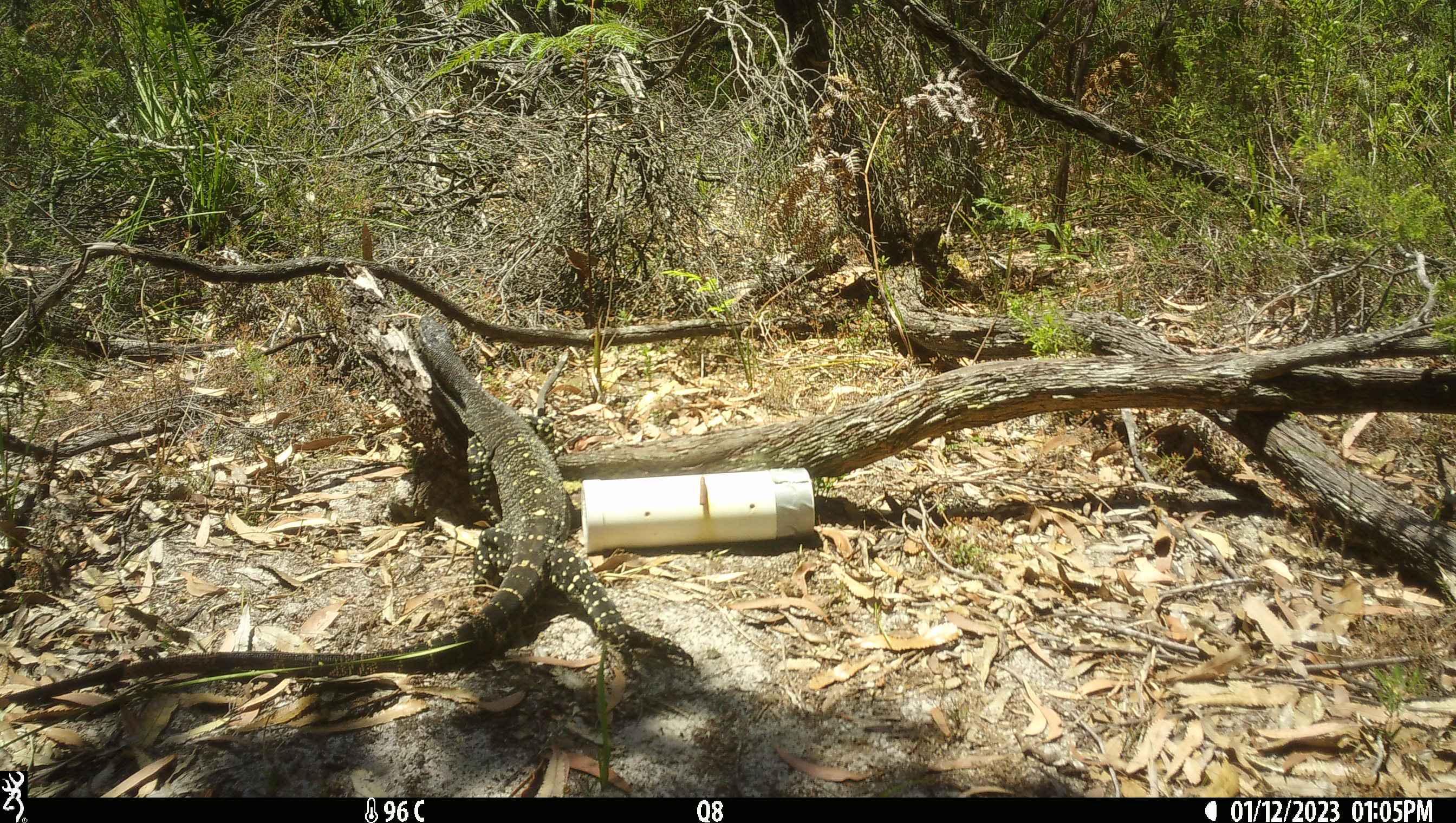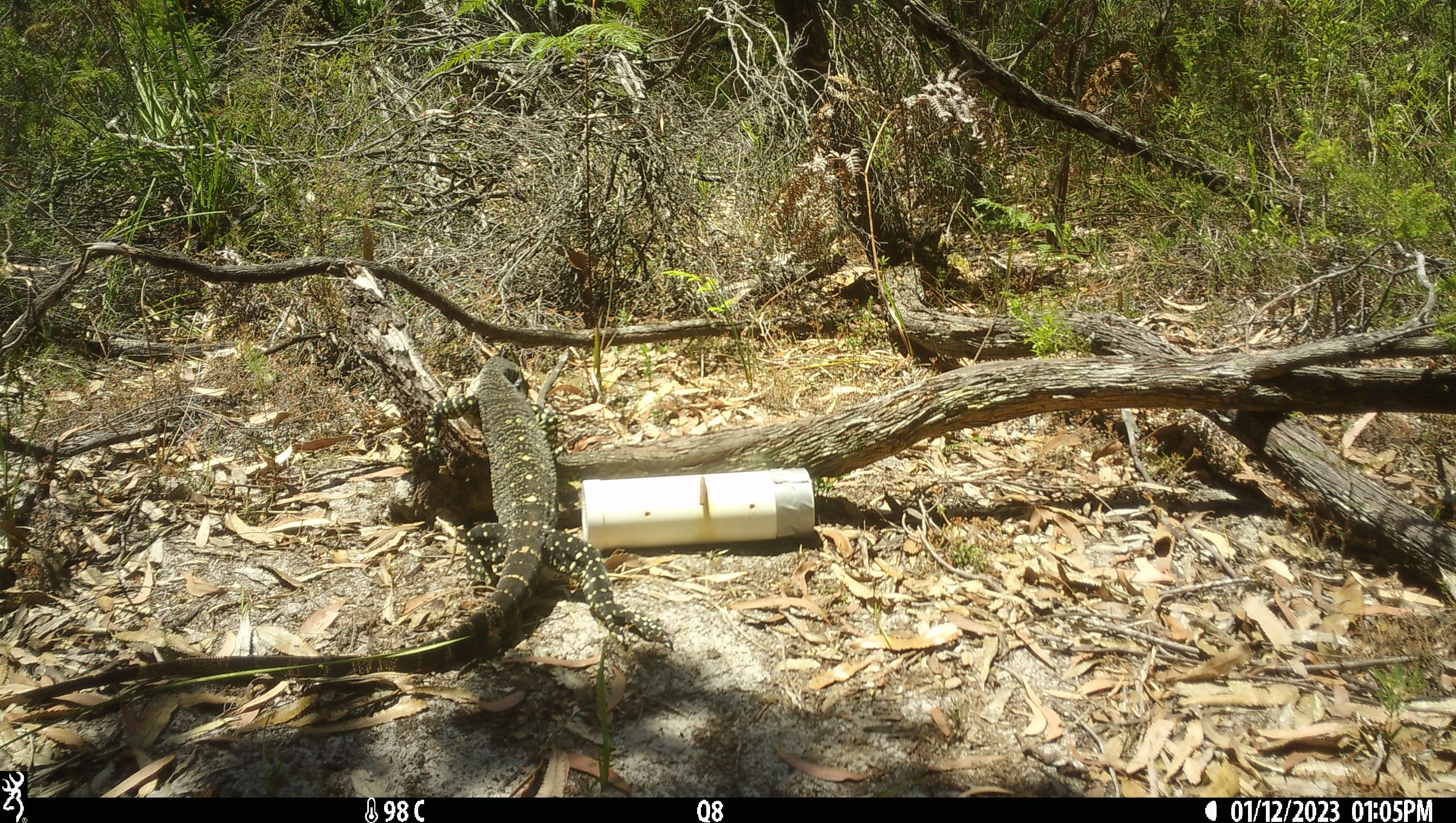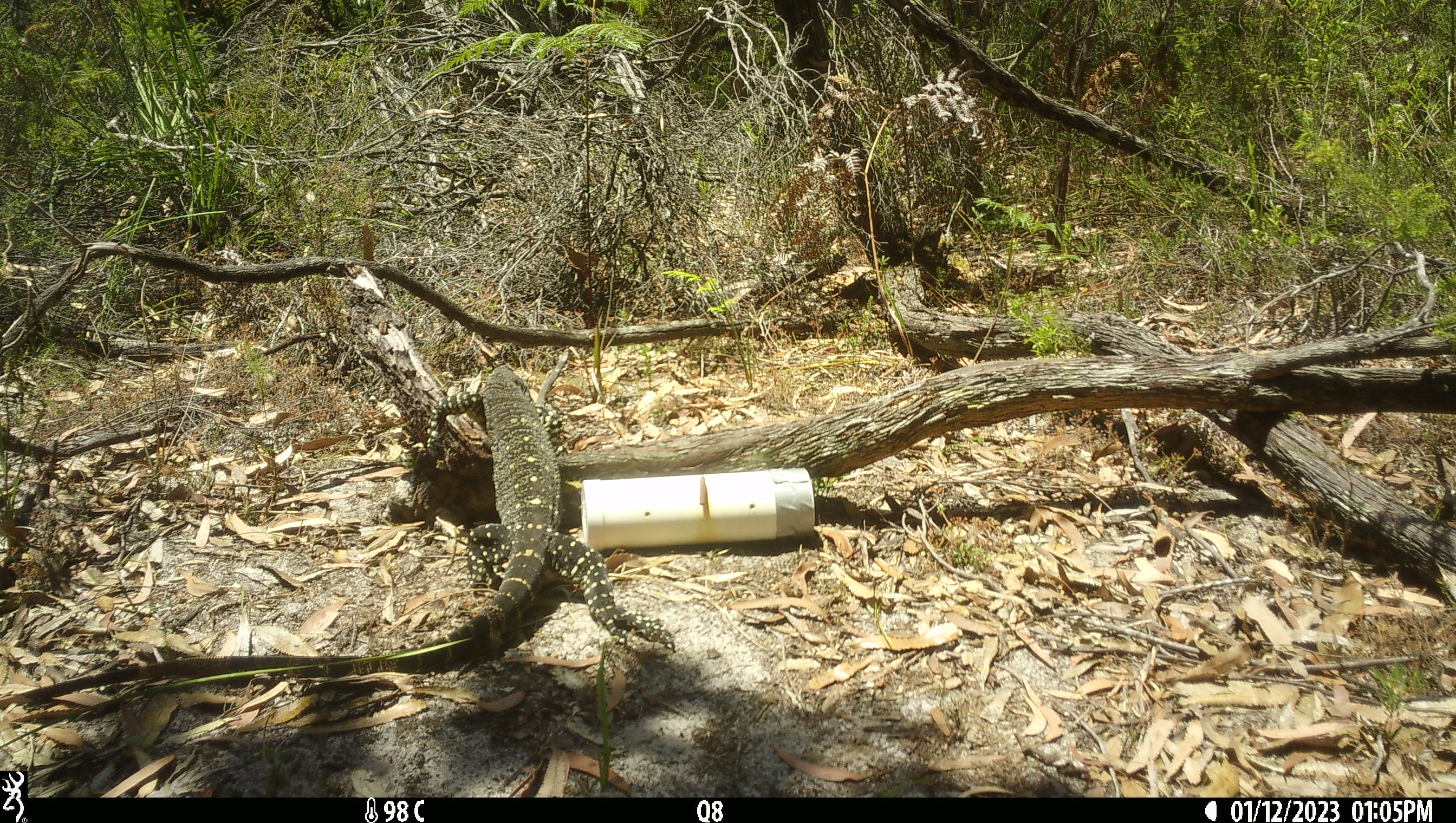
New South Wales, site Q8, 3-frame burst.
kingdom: Animalia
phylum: Chordata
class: Reptilia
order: Squamata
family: Varanidae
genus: Varanus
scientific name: Varanus varius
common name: lace monitor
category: goanna